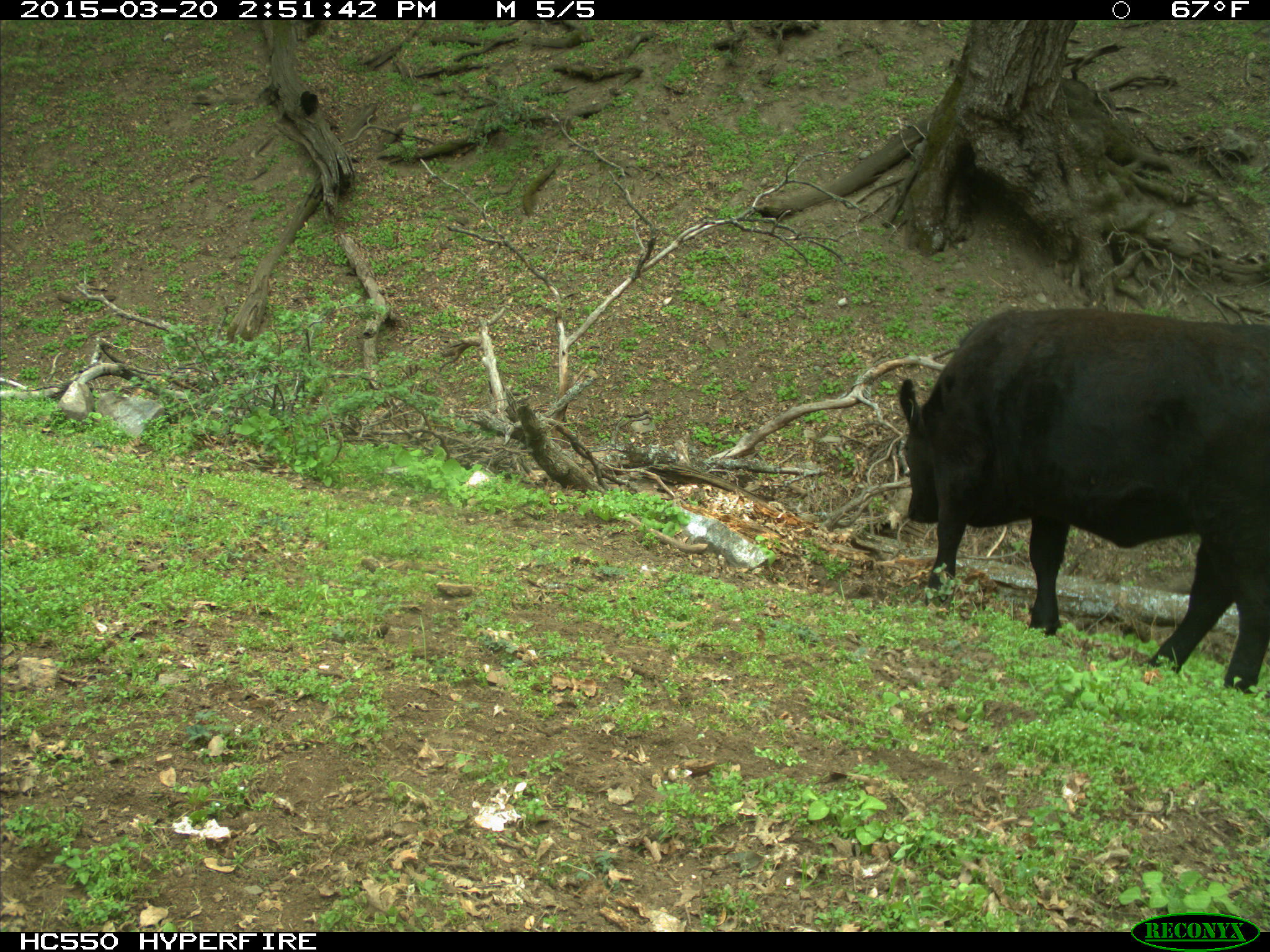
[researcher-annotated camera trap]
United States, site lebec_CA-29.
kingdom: Animalia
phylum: Chordata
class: Mammalia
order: Artiodactyla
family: Bovidae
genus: Bos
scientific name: Bos taurus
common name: domestic cow